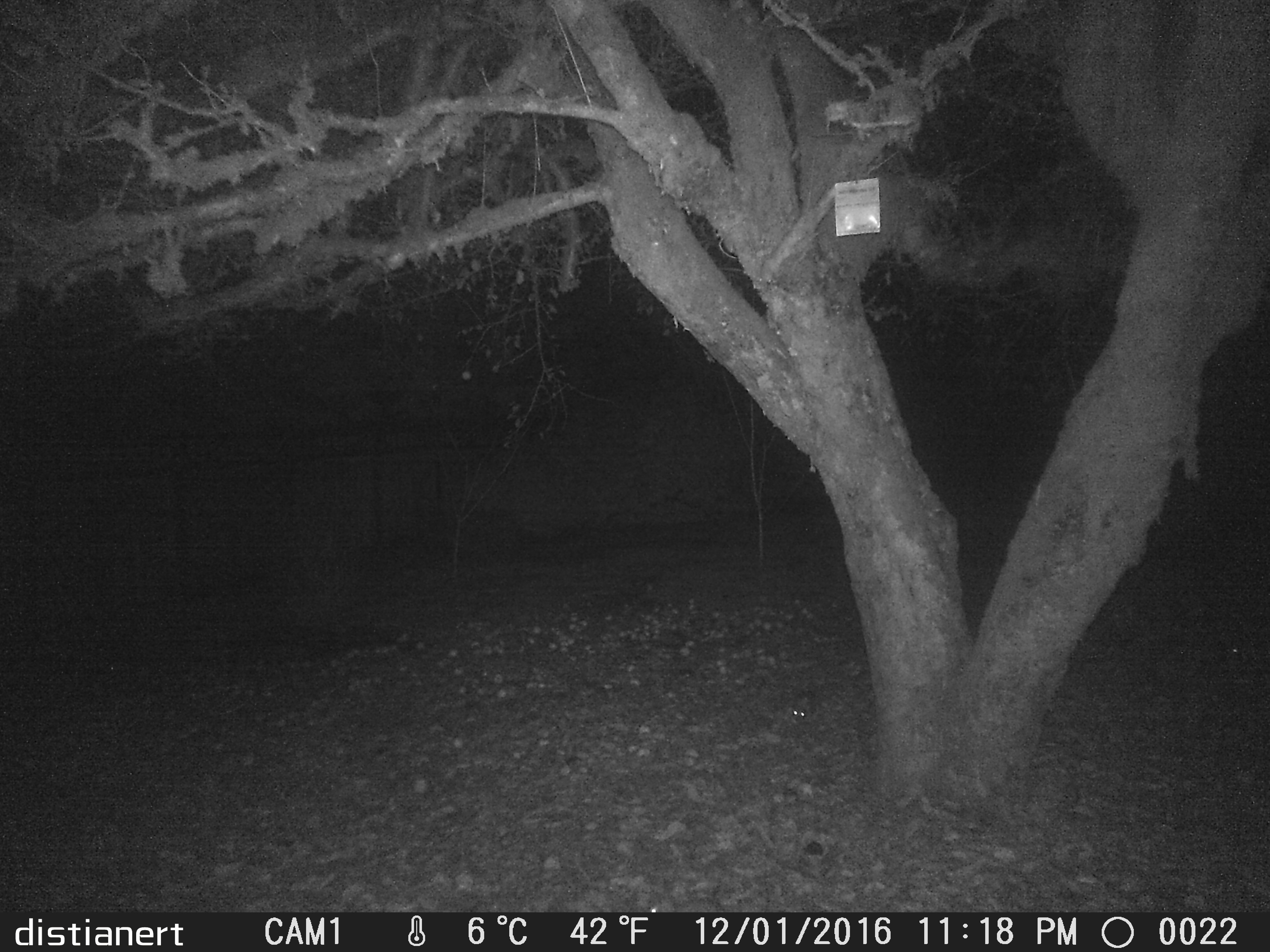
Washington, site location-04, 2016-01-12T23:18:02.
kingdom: Animalia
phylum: Chordata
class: Mammalia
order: Lagomorpha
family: Leporidae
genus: Sylvilagus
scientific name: Sylvilagus floridanus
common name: eastern cottontail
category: rabbit